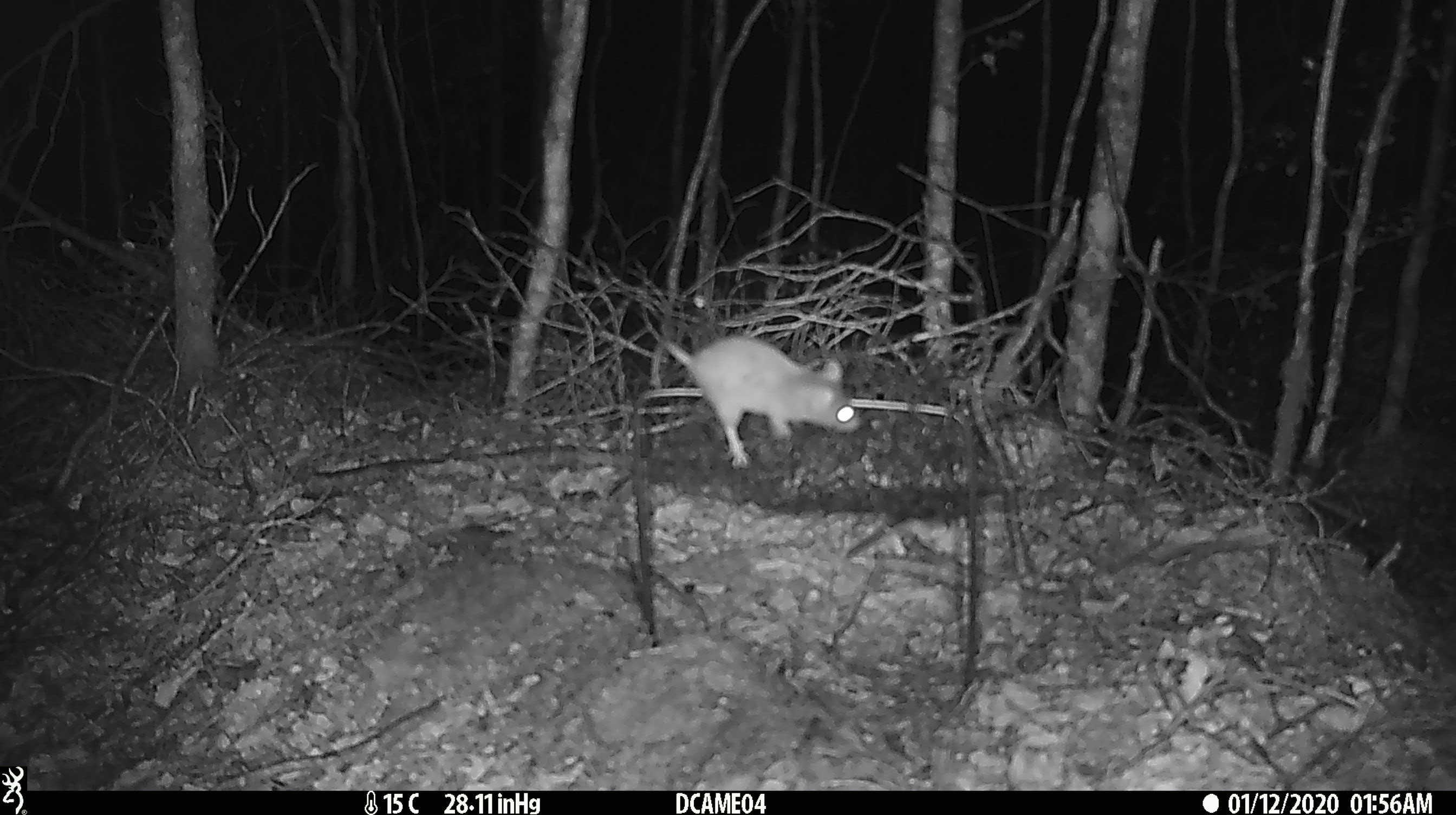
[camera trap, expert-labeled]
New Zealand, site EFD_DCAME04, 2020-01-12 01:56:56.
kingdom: Animalia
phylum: Chordata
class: Mammalia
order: Rodentia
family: Muridae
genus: Mus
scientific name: Mus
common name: mouse